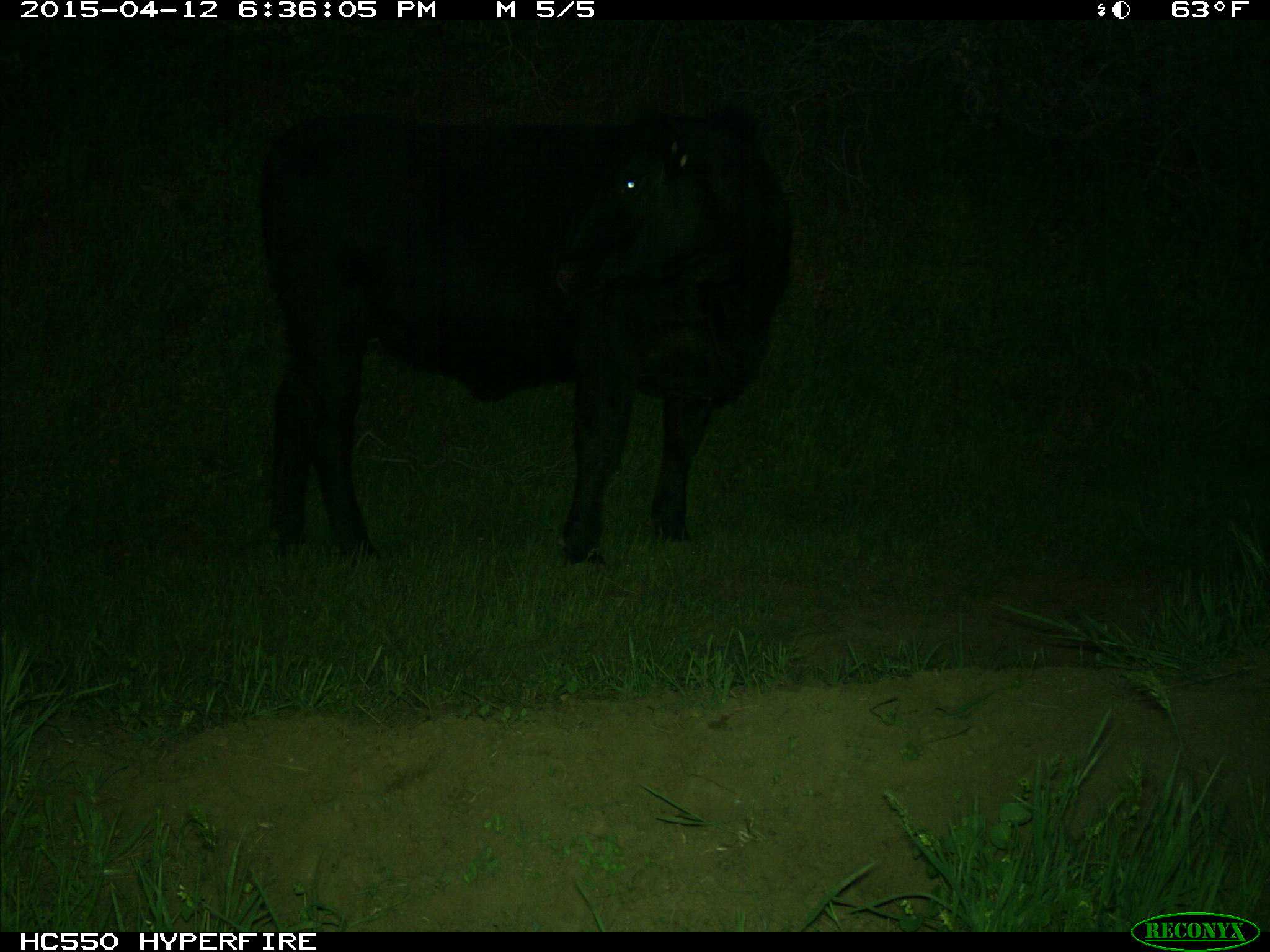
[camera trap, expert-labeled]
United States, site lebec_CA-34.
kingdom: Animalia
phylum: Chordata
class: Mammalia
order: Artiodactyla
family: Bovidae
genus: Bos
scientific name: Bos taurus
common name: domestic cow